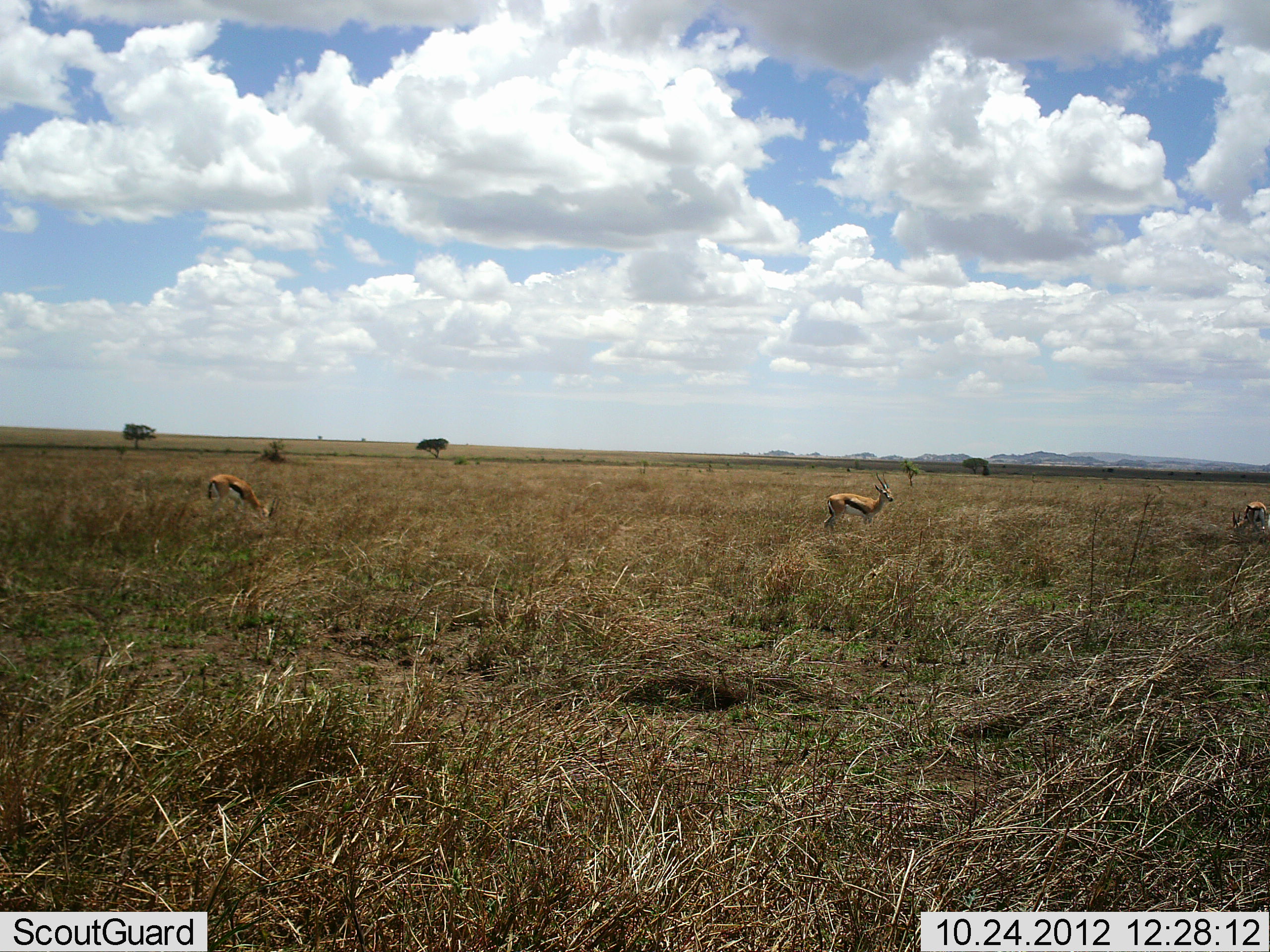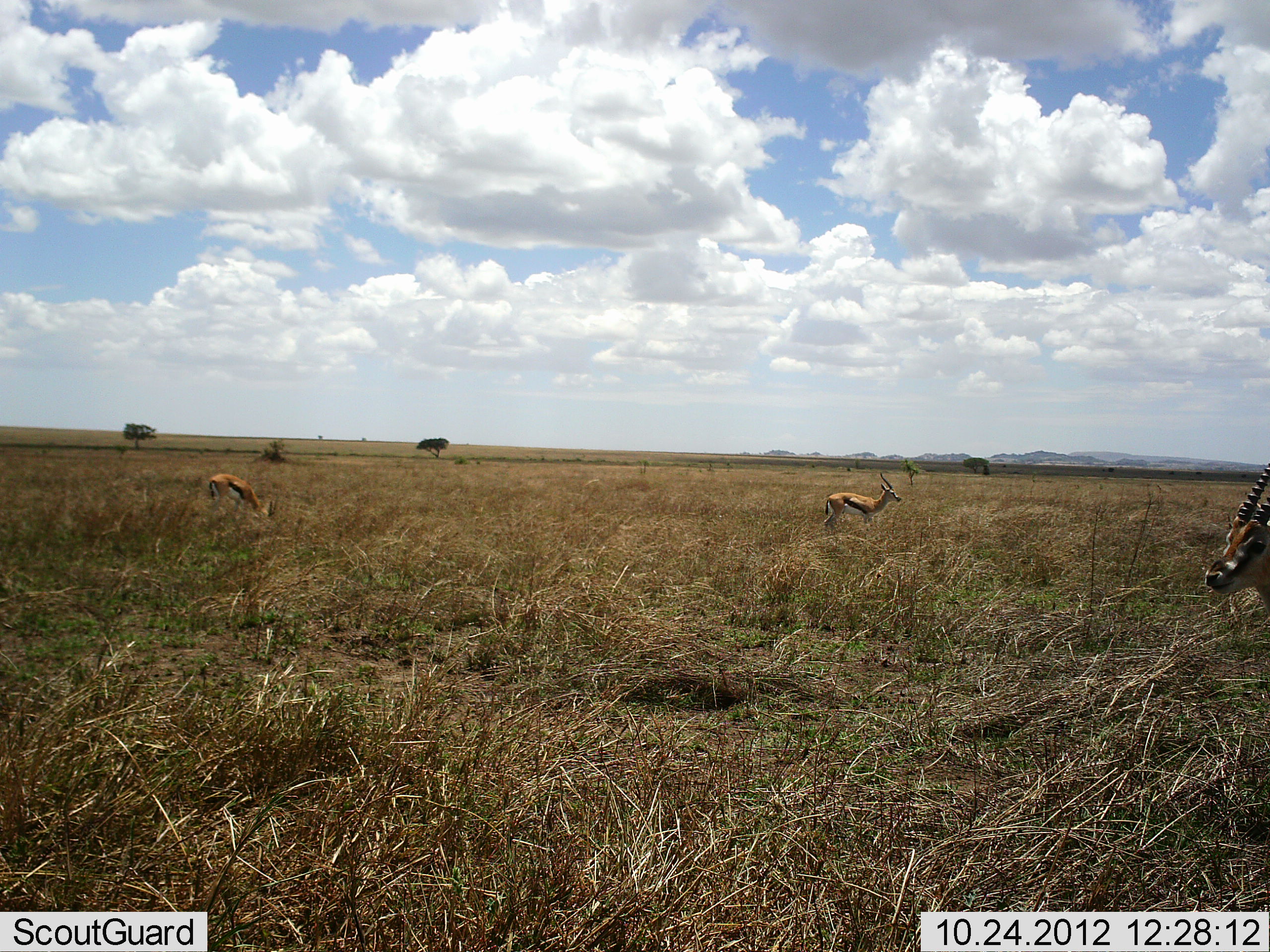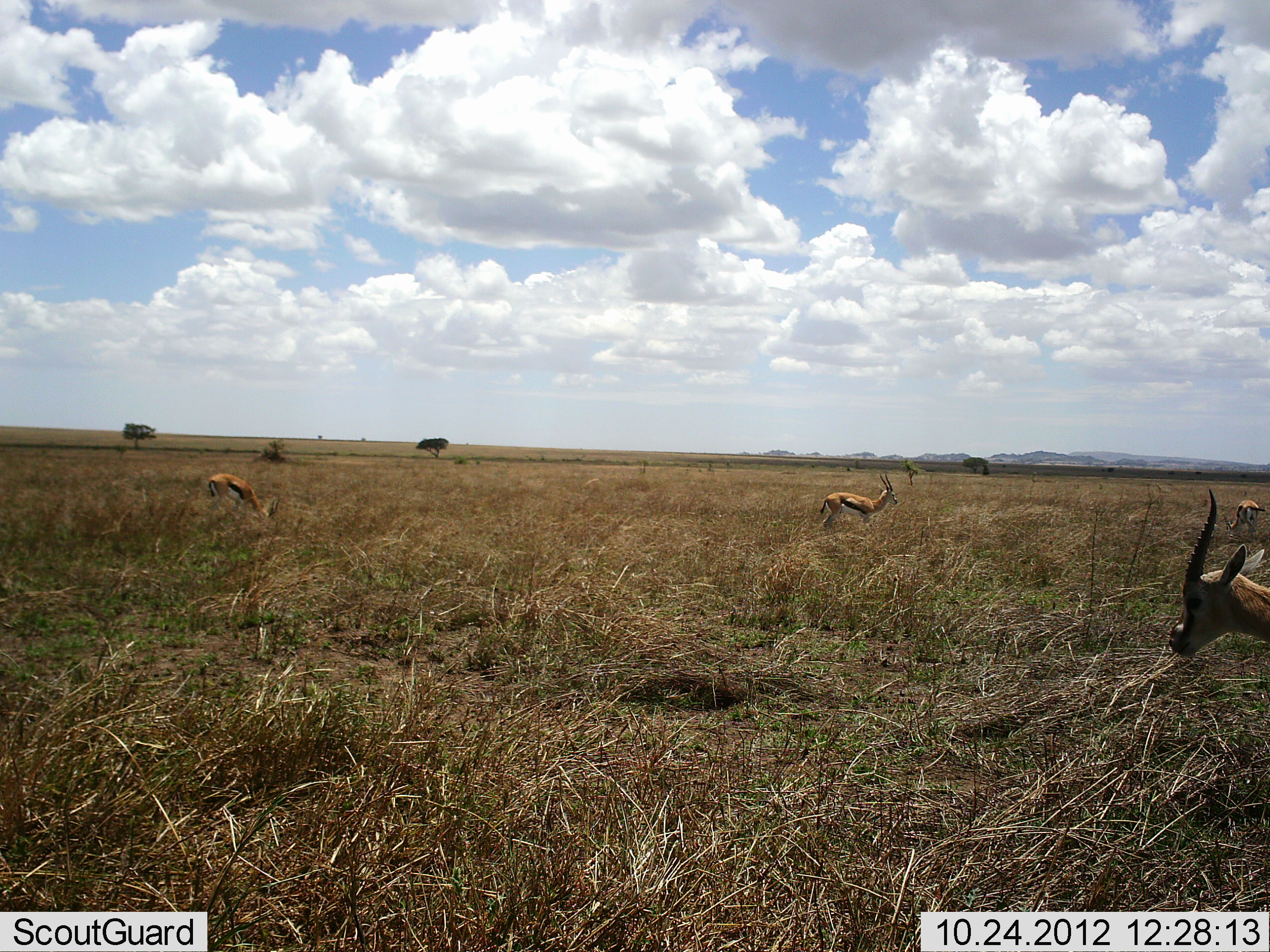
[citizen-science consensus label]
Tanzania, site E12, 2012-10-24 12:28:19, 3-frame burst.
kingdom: Animalia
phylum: Chordata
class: Mammalia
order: Artiodactyla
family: Bovidae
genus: Eudorcas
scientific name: Eudorcas thomsonii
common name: thomson's gazelle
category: gazellethomsons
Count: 3.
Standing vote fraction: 100%.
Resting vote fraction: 0%.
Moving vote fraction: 30%.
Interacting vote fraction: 0%.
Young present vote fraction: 0%.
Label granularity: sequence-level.